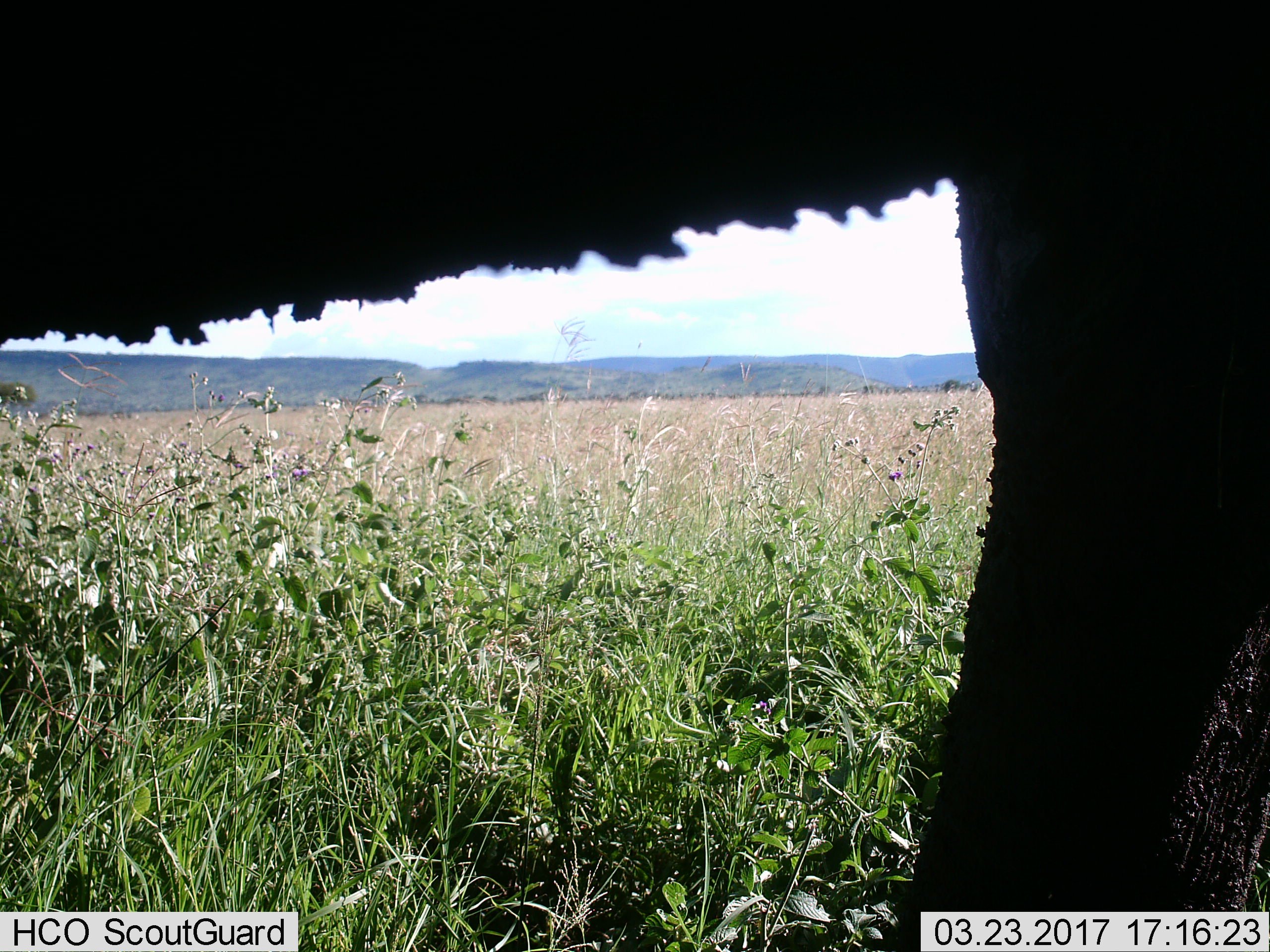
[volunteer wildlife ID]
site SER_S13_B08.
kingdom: Animalia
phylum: Chordata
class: Mammalia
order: Artiodactyla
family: Bovidae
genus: Syncerus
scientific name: Syncerus caffer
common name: african buffalo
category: buffalo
Buffalo (african buffalo) (Syncerus caffer), count 1. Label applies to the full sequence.